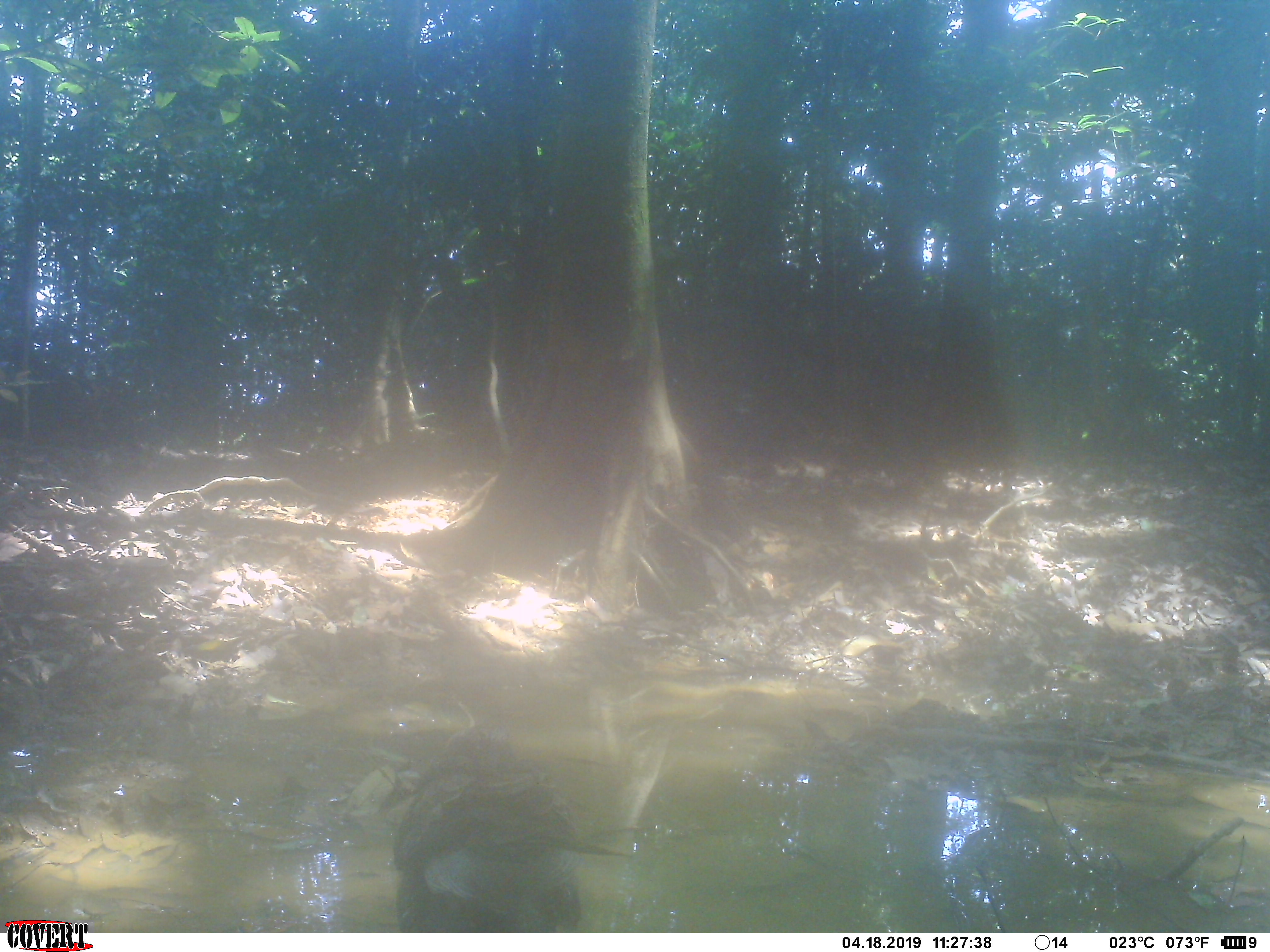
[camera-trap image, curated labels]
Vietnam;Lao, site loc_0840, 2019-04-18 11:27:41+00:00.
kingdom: Animalia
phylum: Chordata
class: Aves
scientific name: Aves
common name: bird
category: unidentified bird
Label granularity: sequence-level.